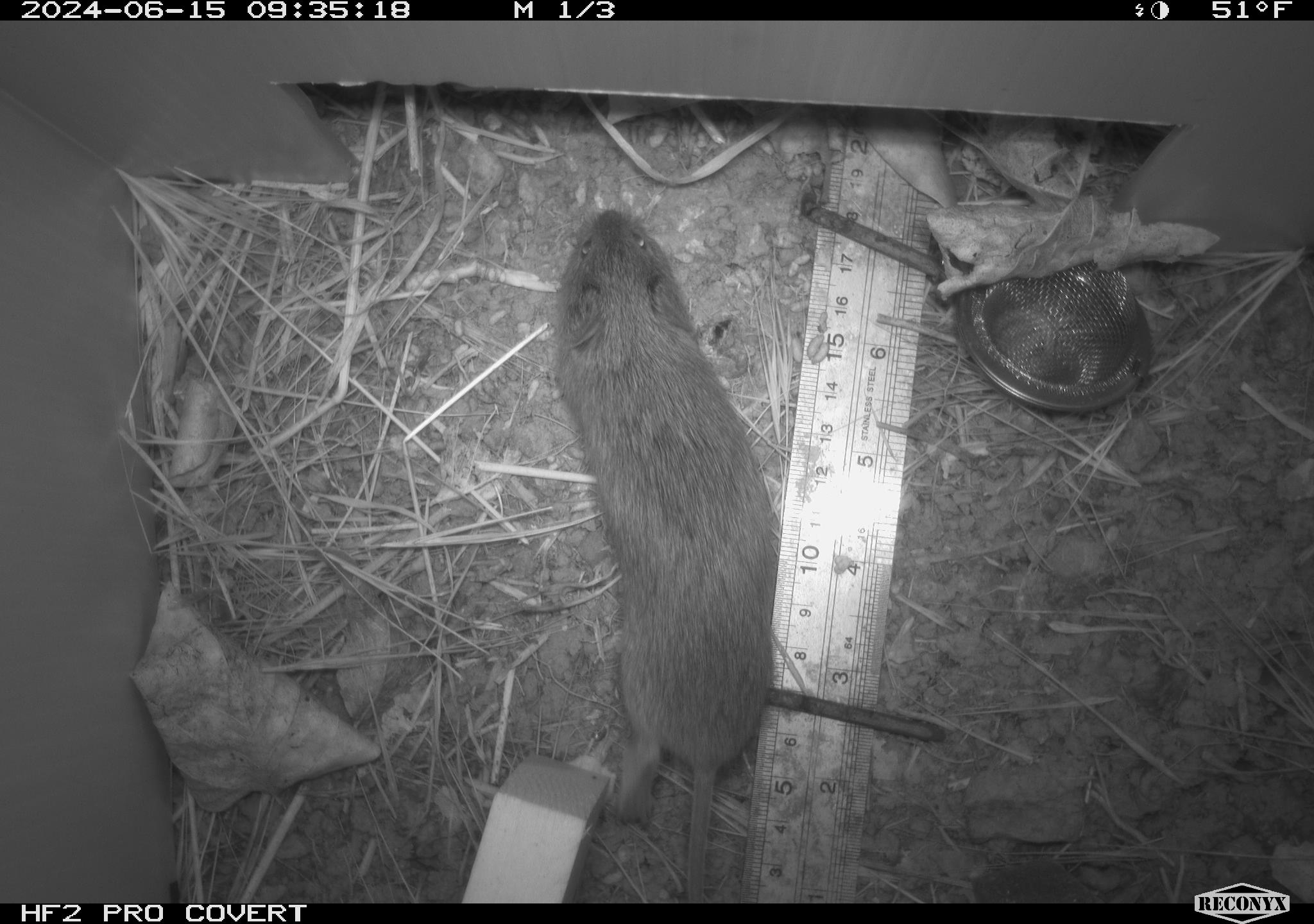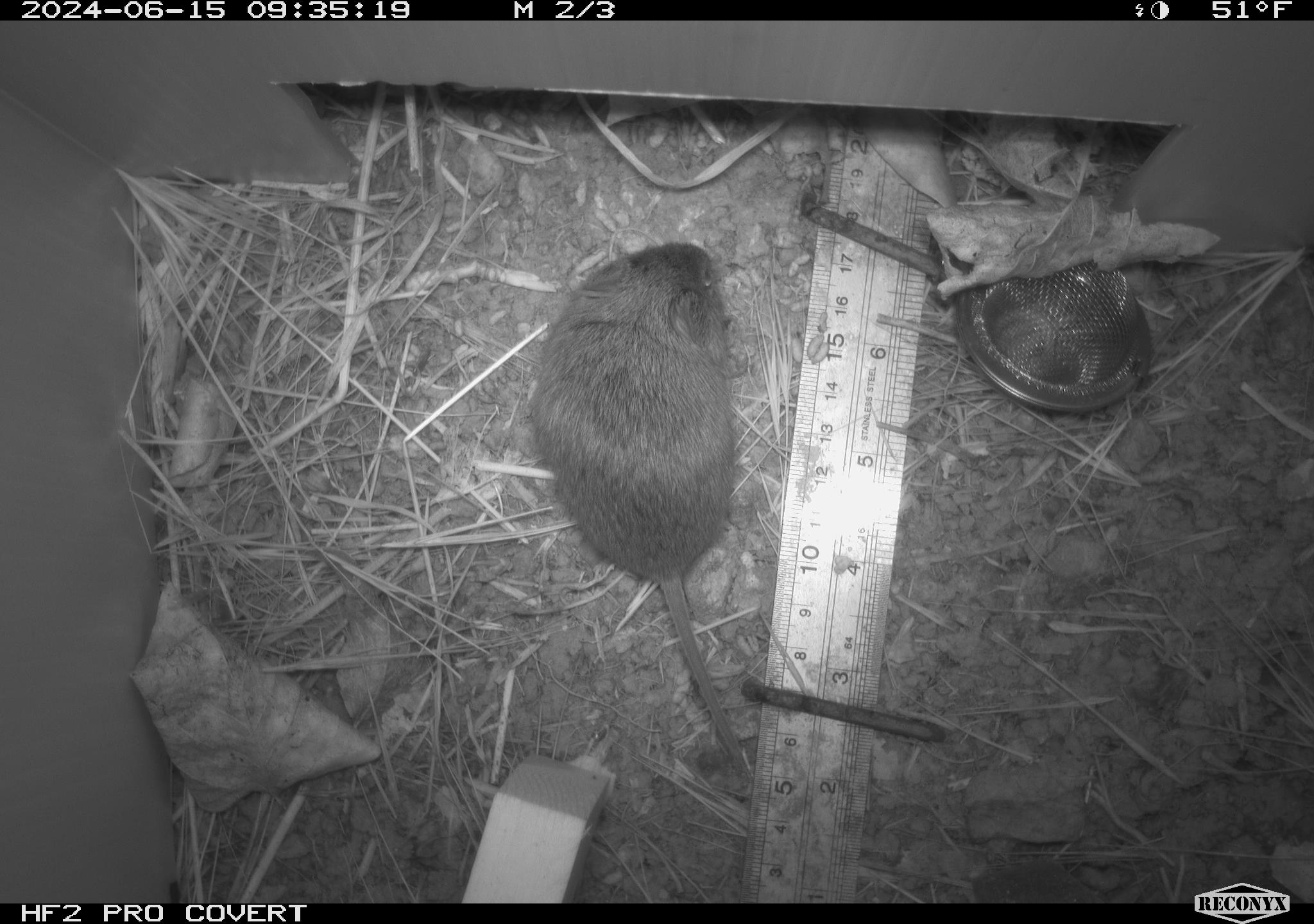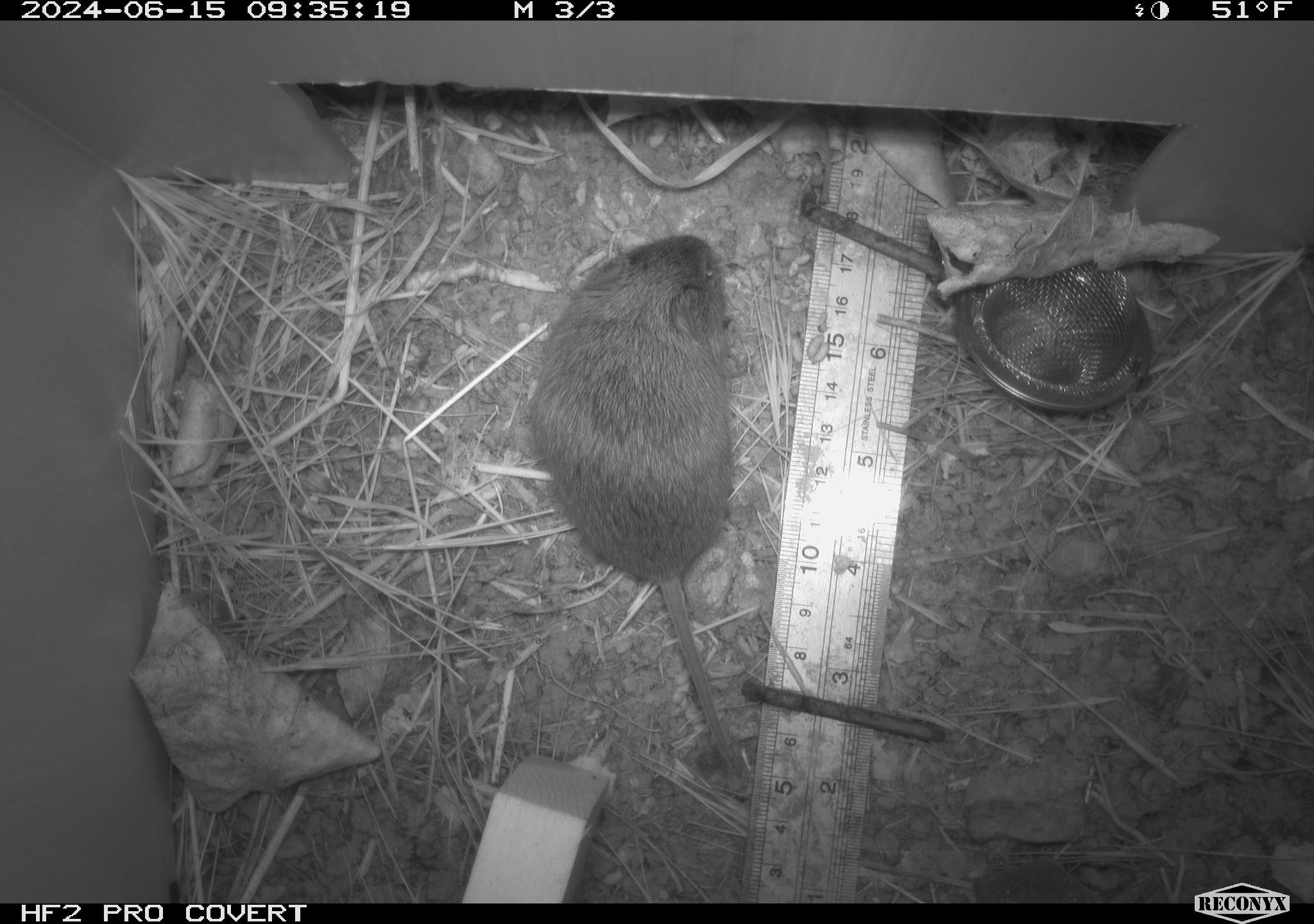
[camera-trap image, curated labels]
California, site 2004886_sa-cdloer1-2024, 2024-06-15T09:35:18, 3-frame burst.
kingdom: Animalia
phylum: Chordata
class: Mammalia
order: Rodentia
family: Cricetidae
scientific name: Arvicolinae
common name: voles, lemmings, and muskrats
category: arvicolinae subfamily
Arvicolinae subfamily (voles, lemmings, and muskrats) (Arvicolinae).